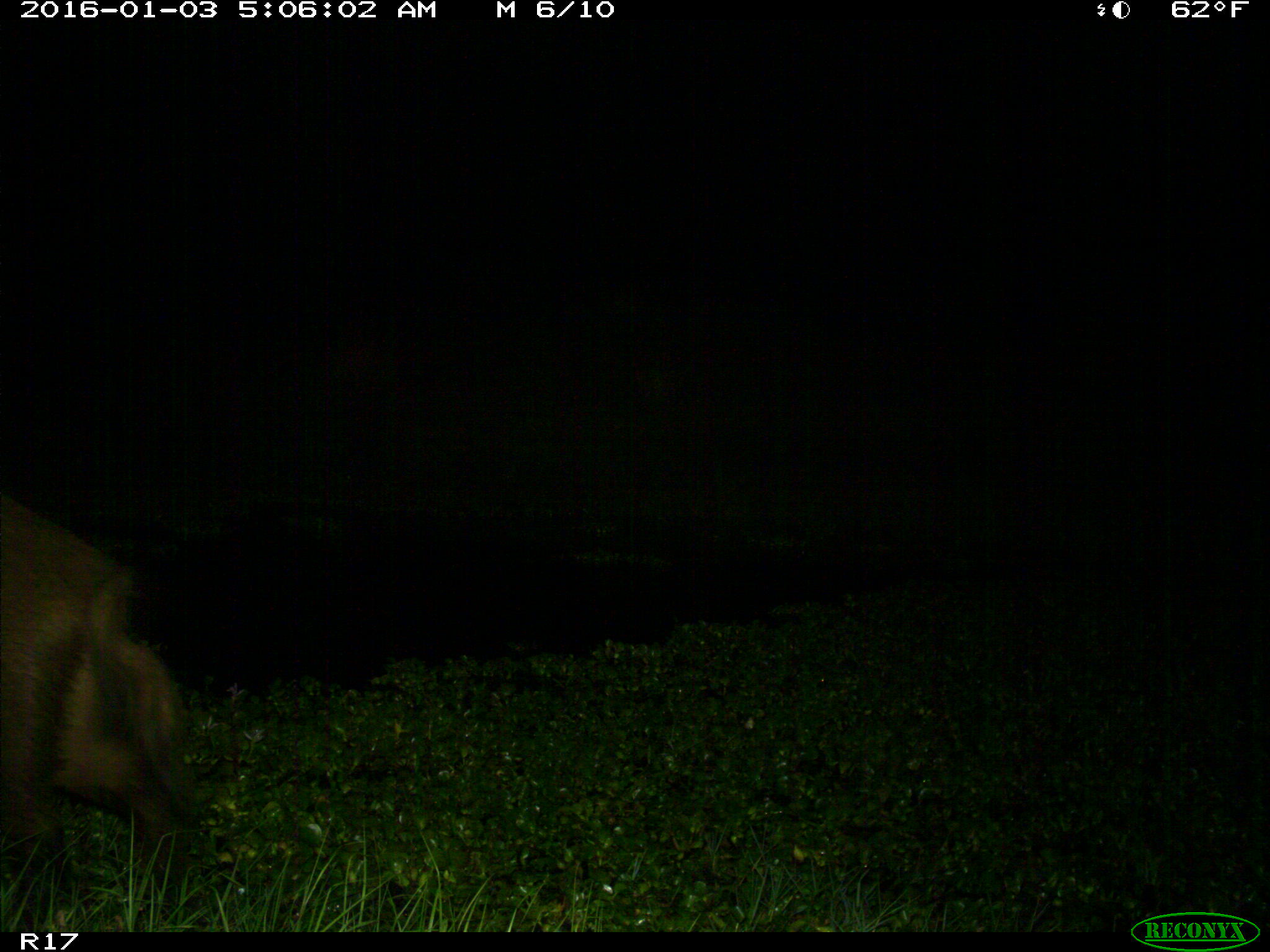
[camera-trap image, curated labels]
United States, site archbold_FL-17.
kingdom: Animalia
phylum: Chordata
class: Mammalia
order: Artiodactyla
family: Suidae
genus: Sus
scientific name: Sus scrofa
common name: wild boar